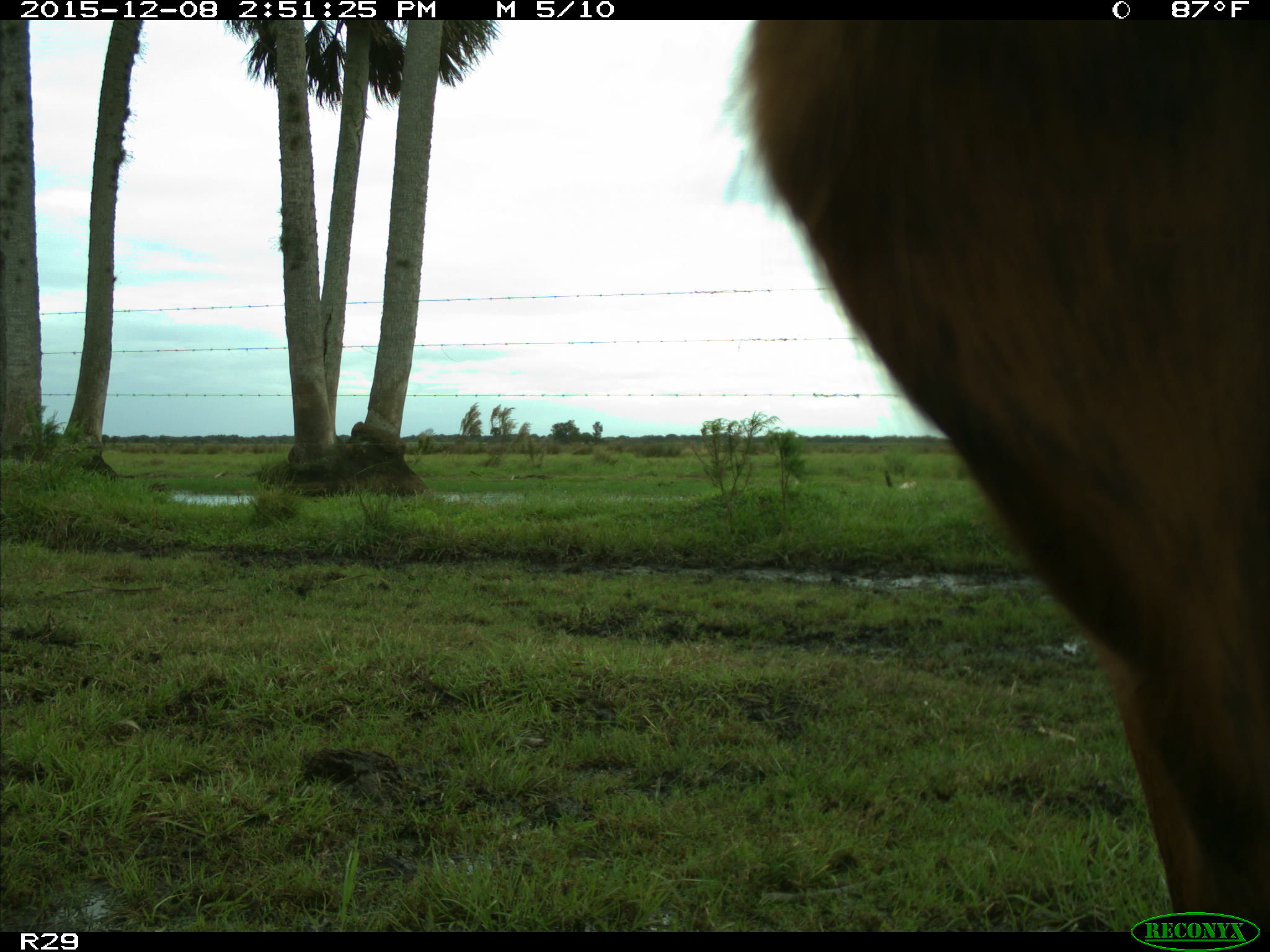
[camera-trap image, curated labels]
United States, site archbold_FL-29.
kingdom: Animalia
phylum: Chordata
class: Mammalia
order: Artiodactyla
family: Bovidae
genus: Bos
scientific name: Bos taurus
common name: domestic cow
Bos taurus (domestic cow).